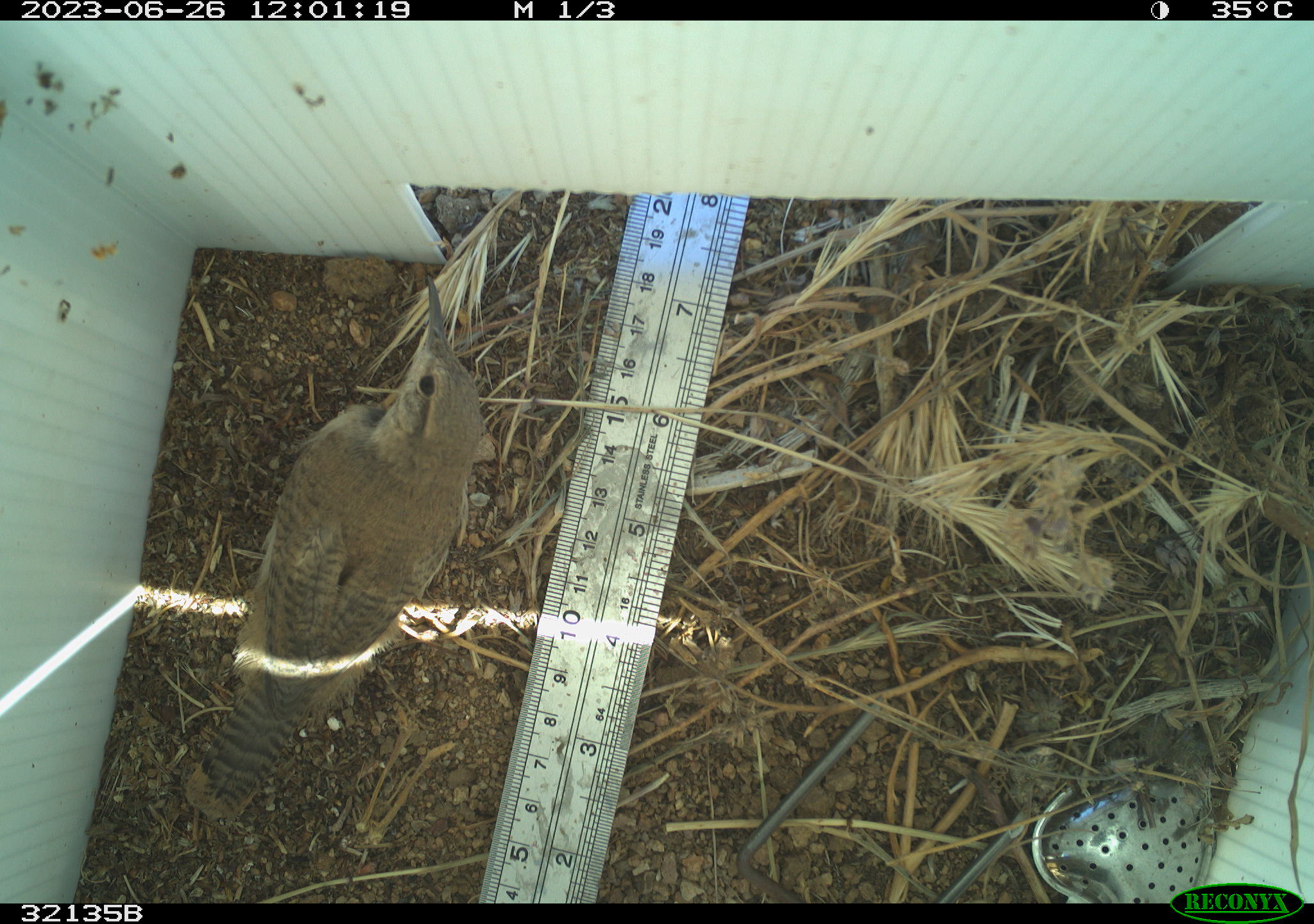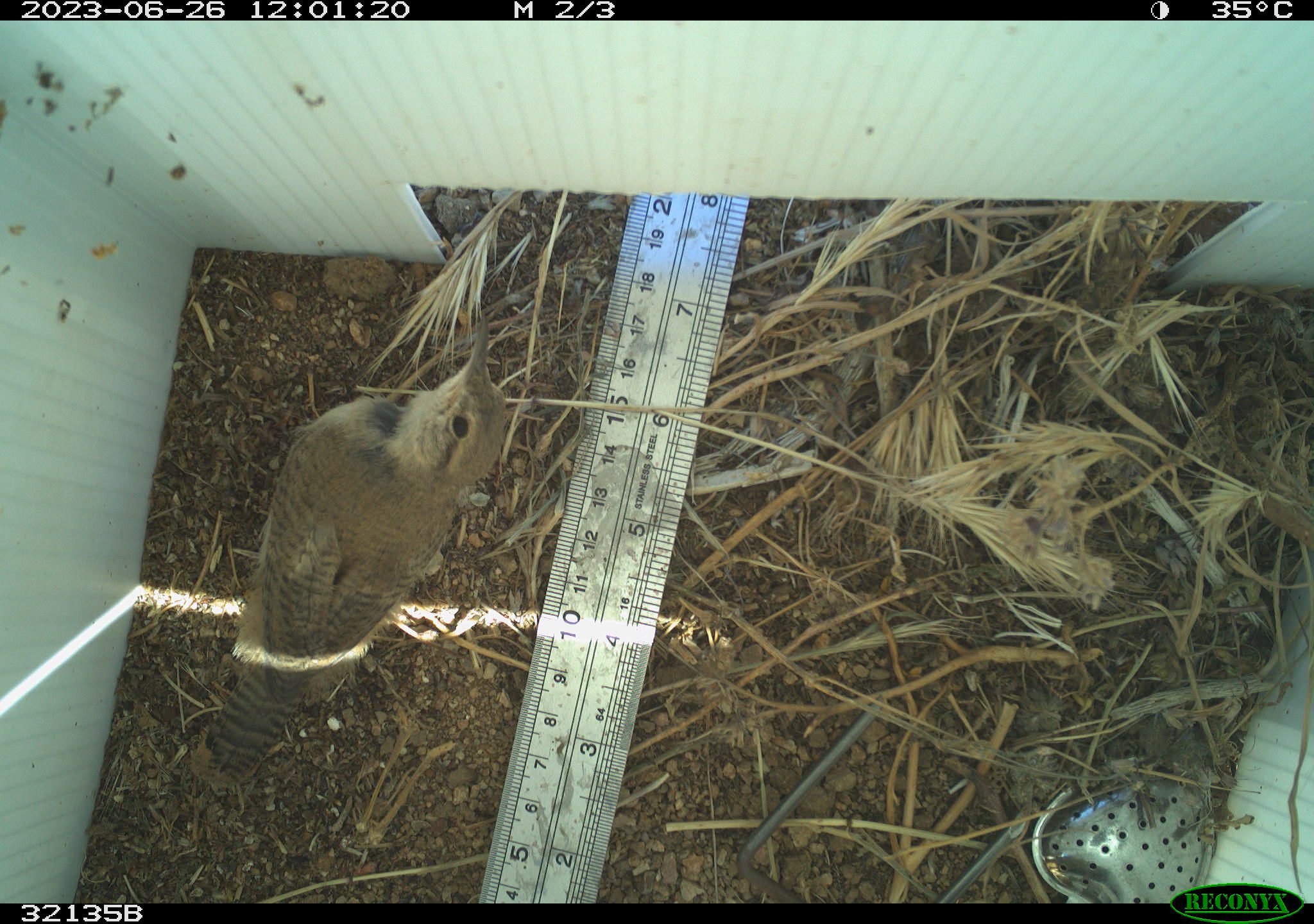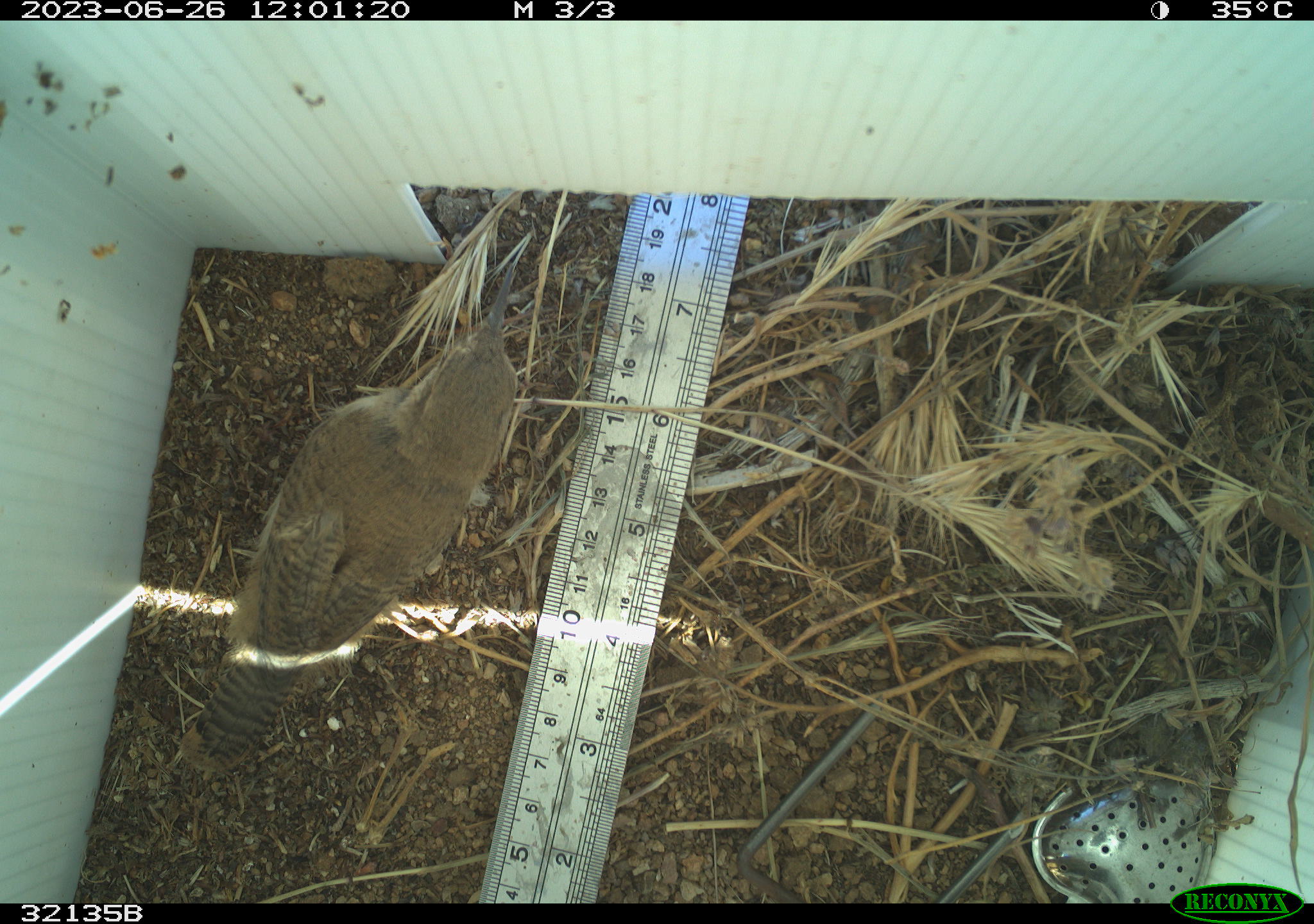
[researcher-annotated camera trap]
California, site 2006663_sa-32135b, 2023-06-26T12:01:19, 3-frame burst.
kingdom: Animalia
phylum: Chordata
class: Aves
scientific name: Aves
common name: bird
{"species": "bird (Aves)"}